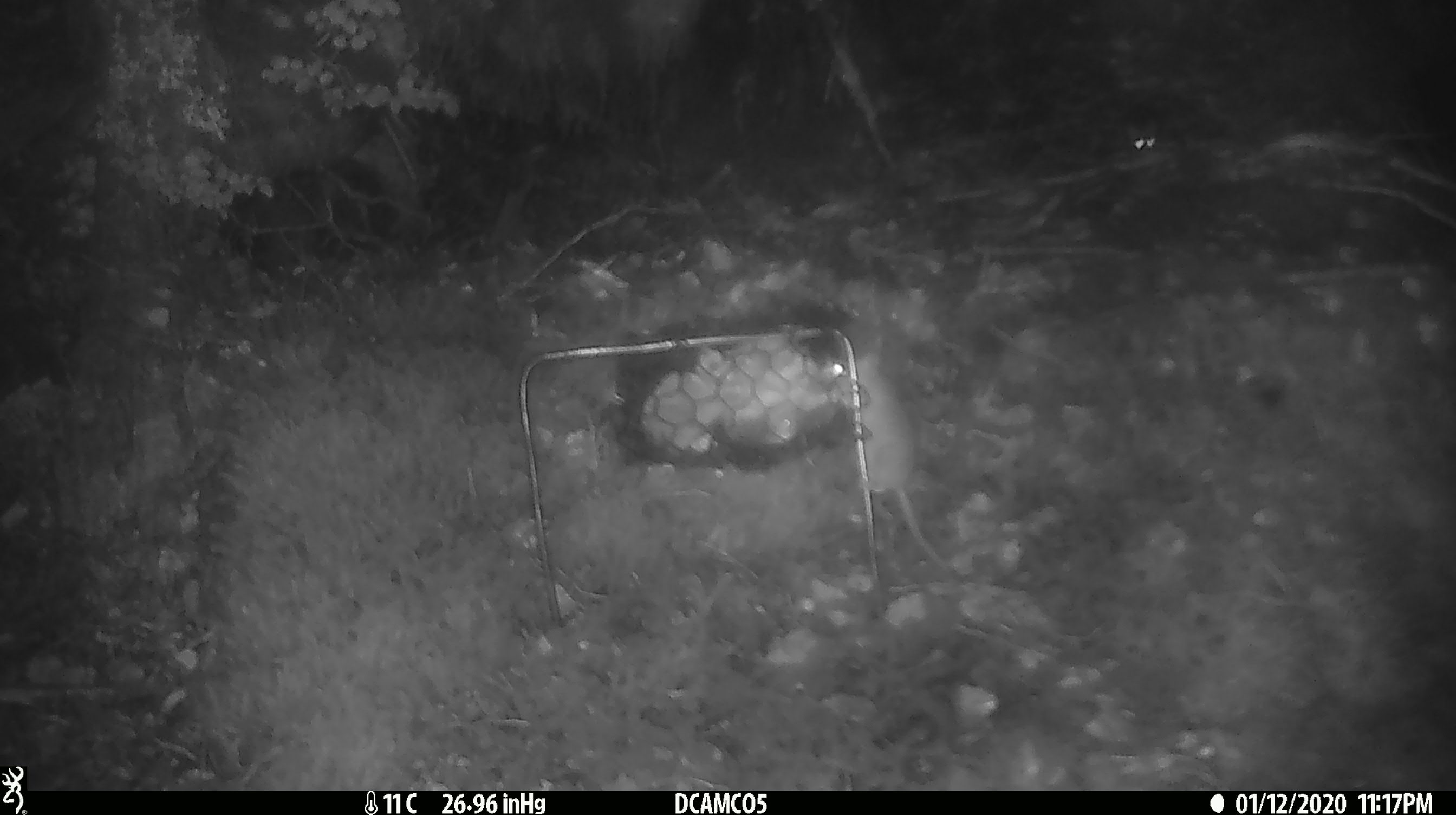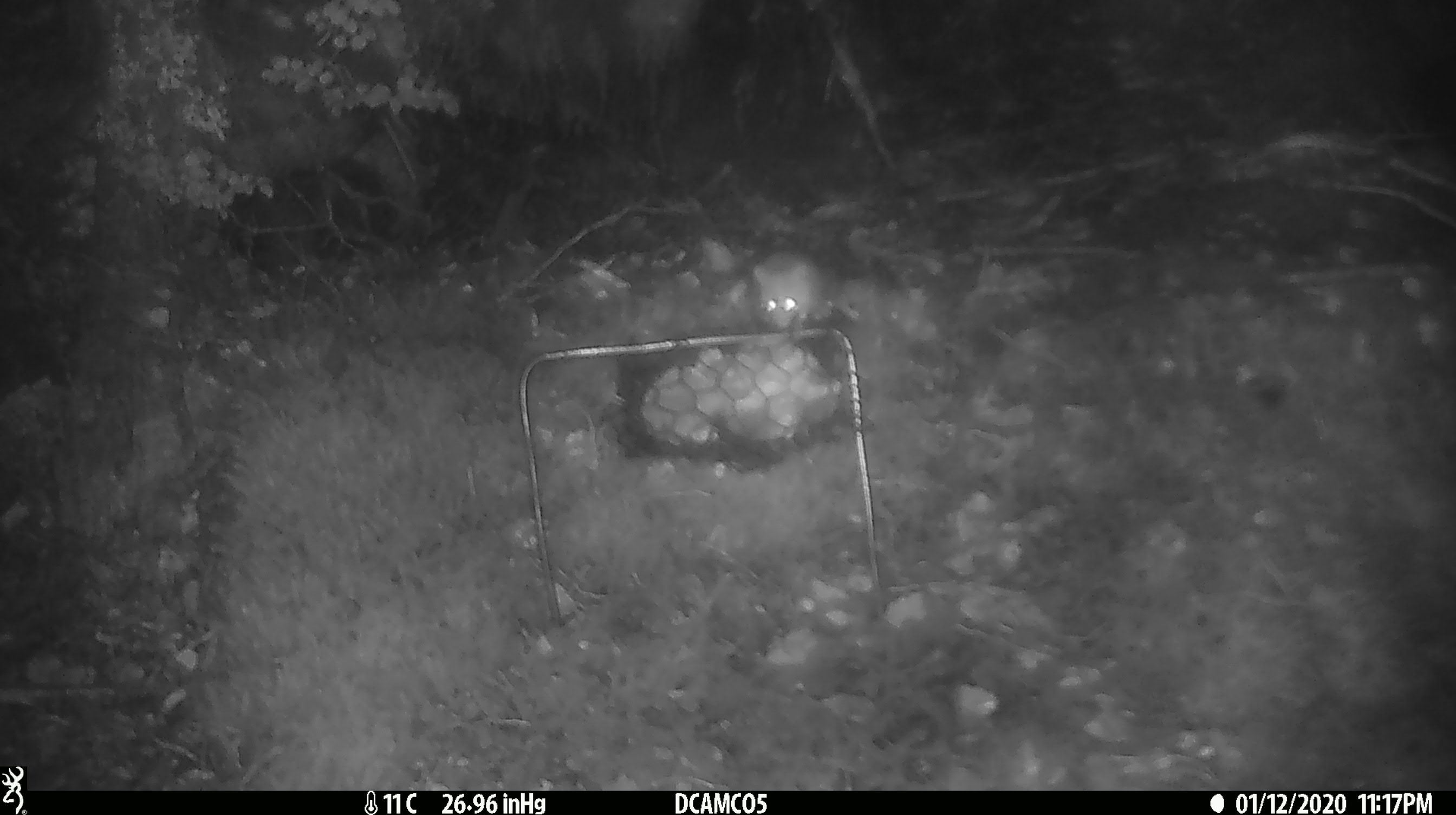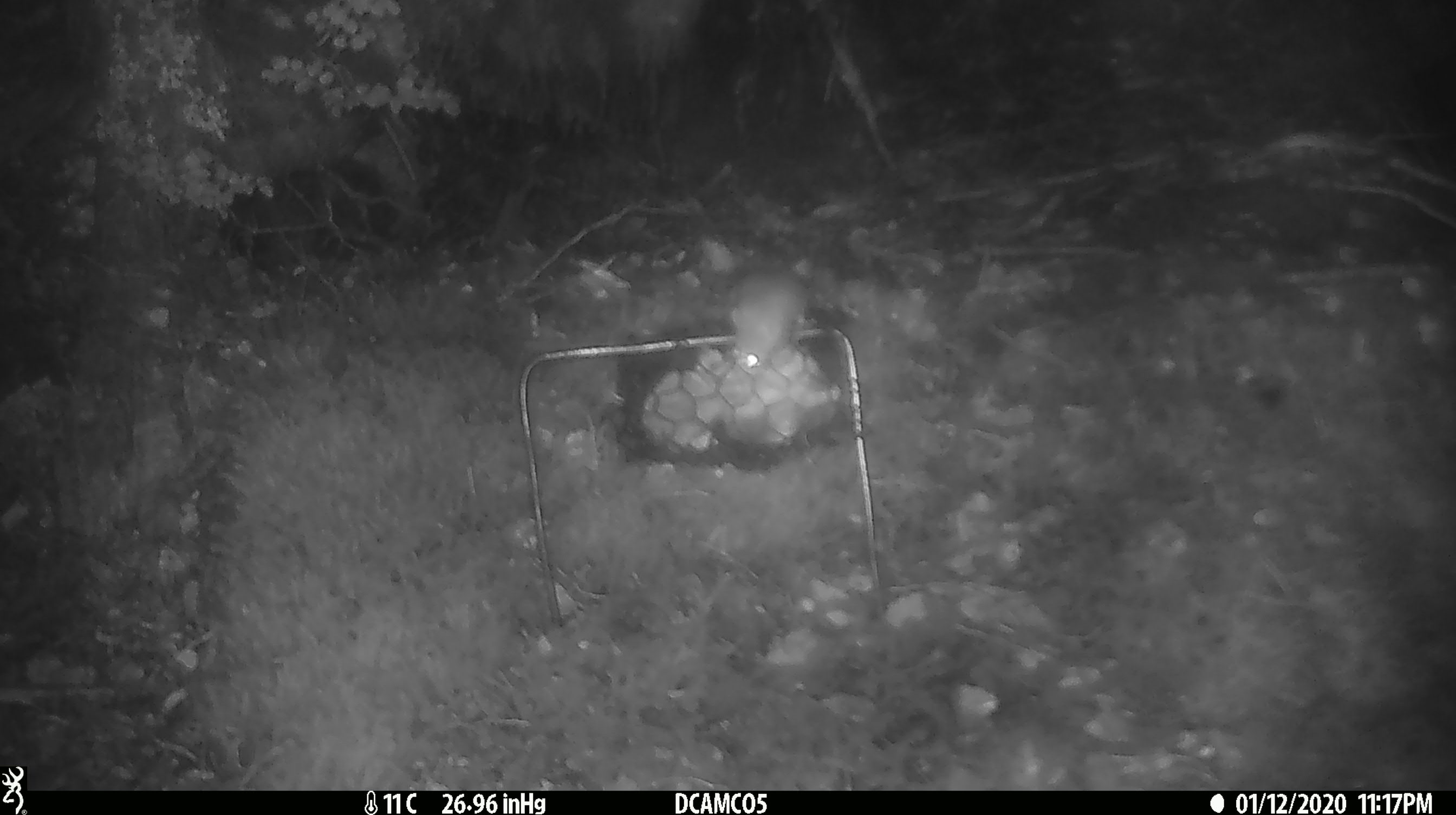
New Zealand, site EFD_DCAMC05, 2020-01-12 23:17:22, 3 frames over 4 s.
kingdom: Animalia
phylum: Chordata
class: Mammalia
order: Rodentia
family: Muridae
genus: Mus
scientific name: Mus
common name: mouse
Mouse (Mus).